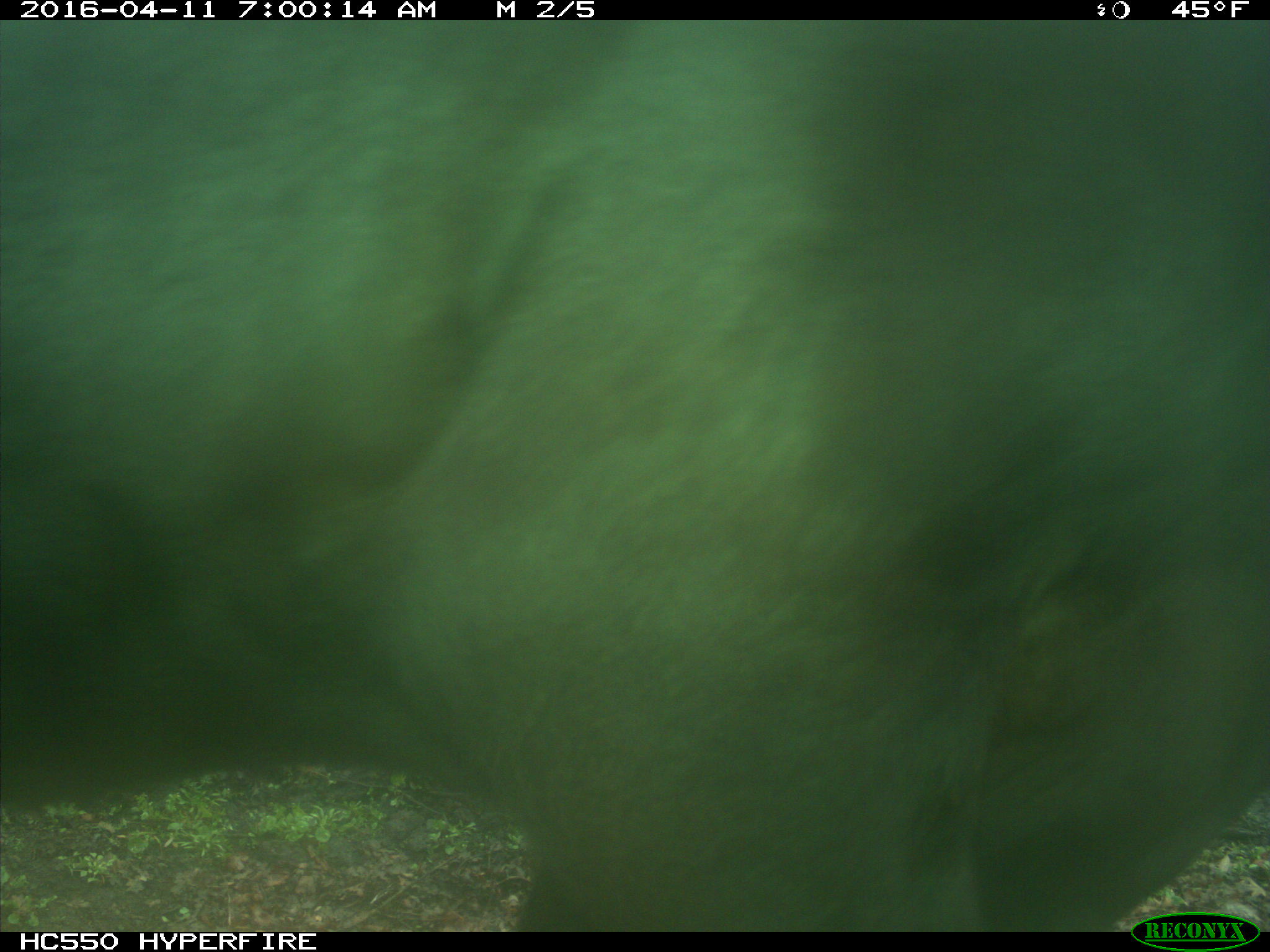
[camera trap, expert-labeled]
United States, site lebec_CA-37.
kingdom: Animalia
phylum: Chordata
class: Mammalia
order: Artiodactyla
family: Bovidae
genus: Bos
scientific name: Bos taurus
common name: domestic cow